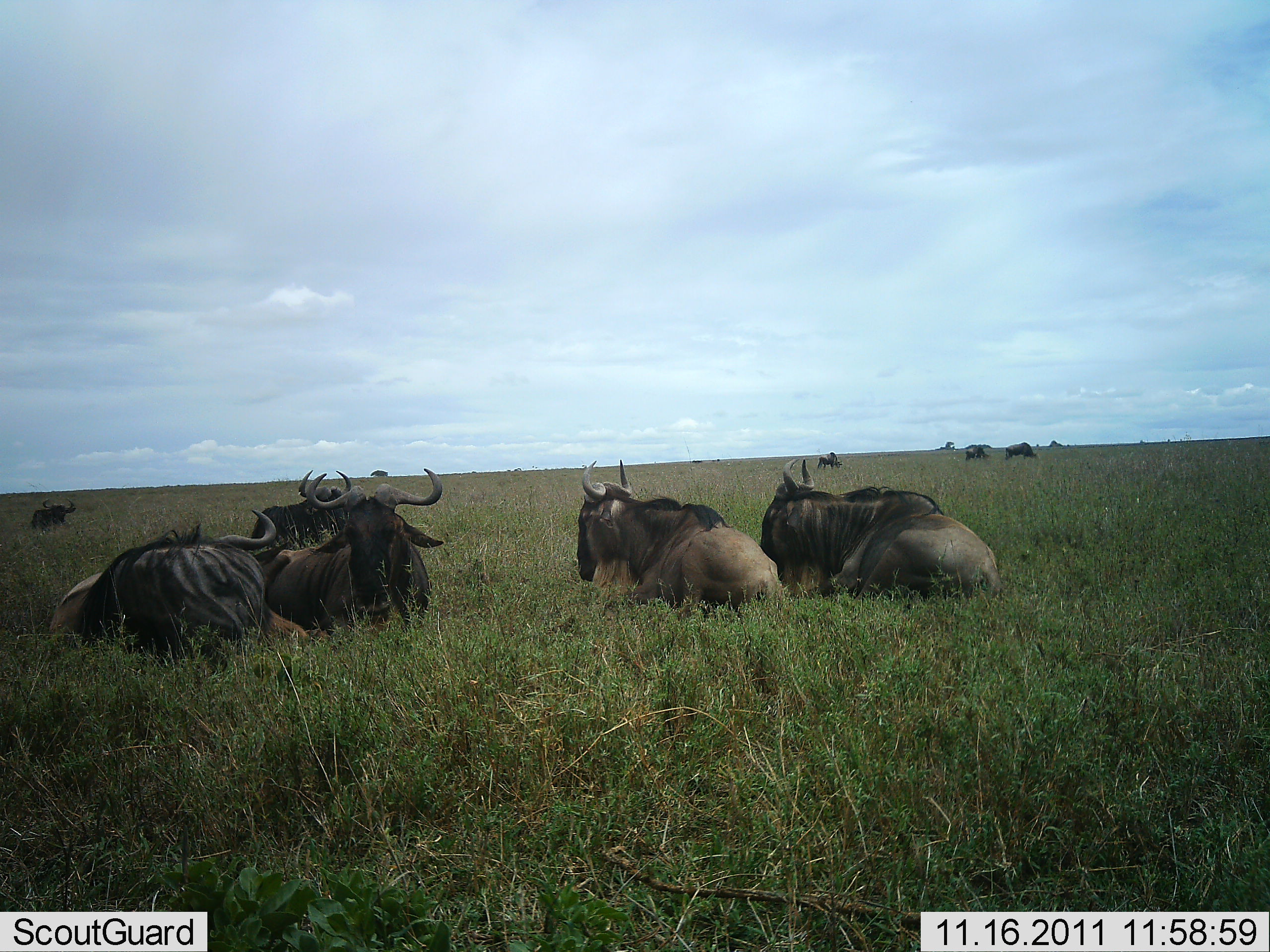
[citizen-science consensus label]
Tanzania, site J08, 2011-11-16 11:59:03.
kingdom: Animalia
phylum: Chordata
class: Mammalia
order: Artiodactyla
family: Bovidae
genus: Connochaetes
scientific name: Connochaetes taurinus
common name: blue wildebeest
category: wildebeest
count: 9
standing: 15%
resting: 100%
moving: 0%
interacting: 0%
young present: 0%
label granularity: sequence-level